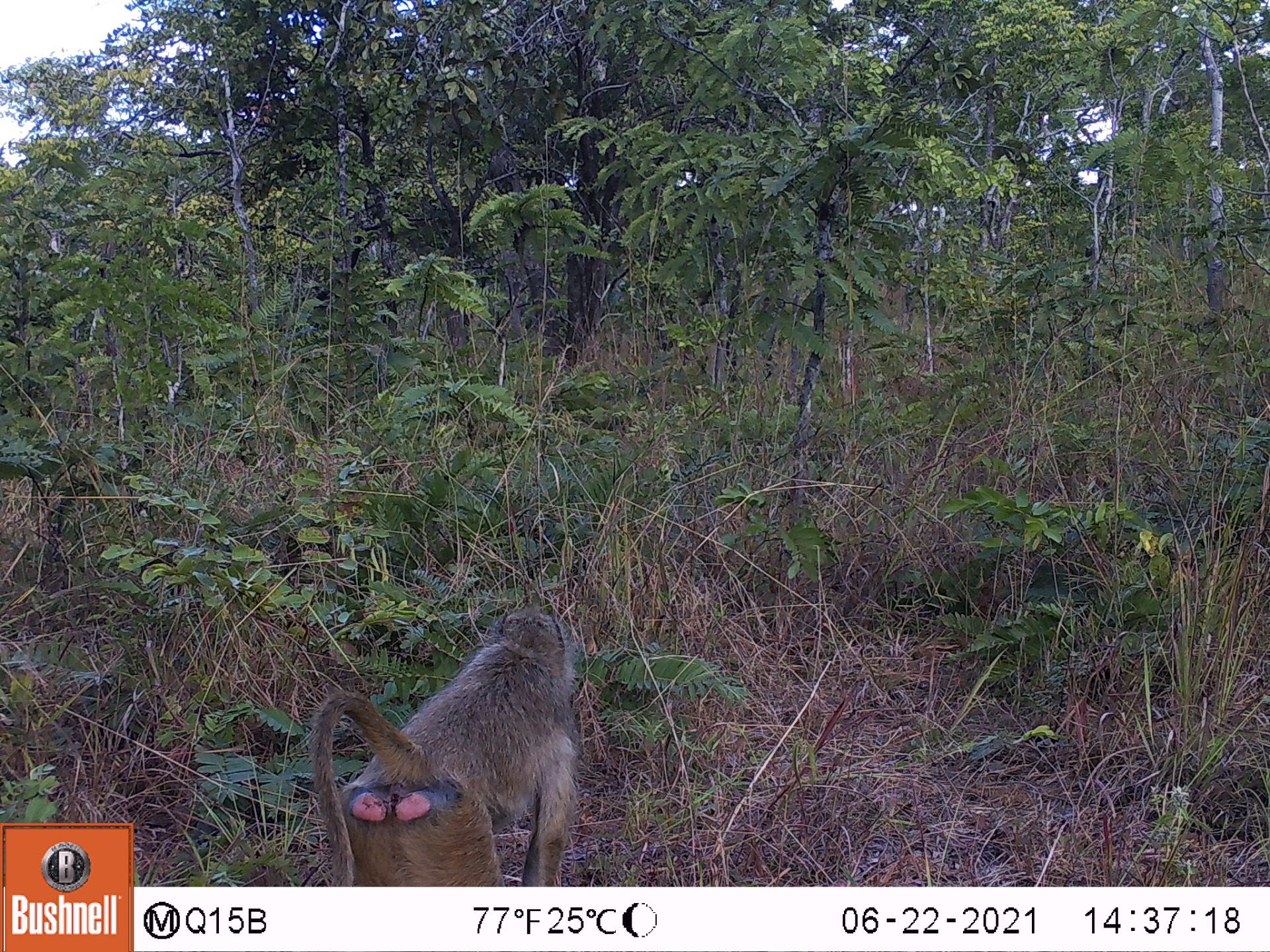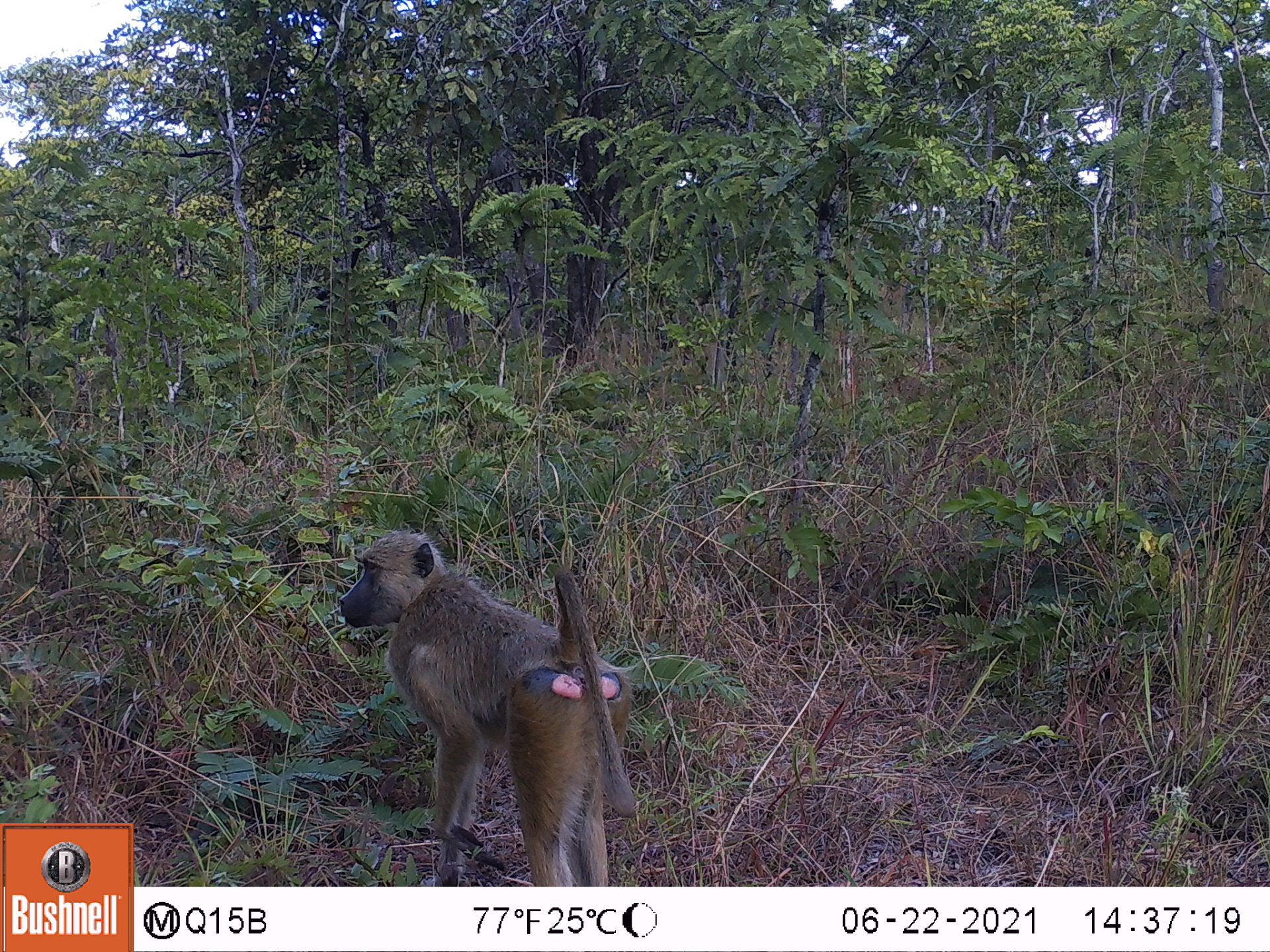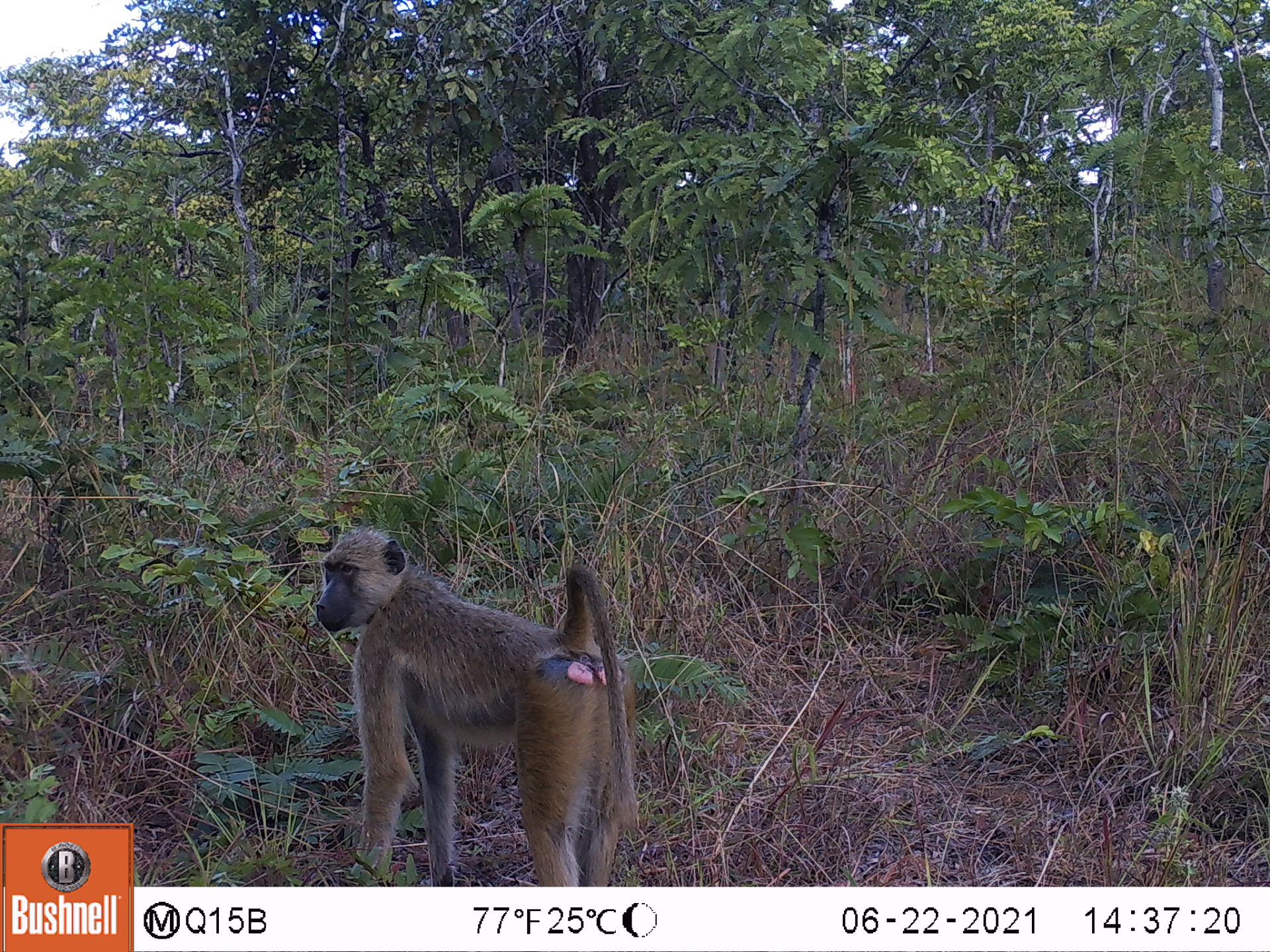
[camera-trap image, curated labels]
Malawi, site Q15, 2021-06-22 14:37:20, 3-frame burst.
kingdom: Animalia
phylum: Chordata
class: Mammalia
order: Primates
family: Cercopithecidae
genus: Papio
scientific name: Papio cynocephalus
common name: yellow baboon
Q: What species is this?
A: Yellow baboon (Papio cynocephalus).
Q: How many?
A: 1.